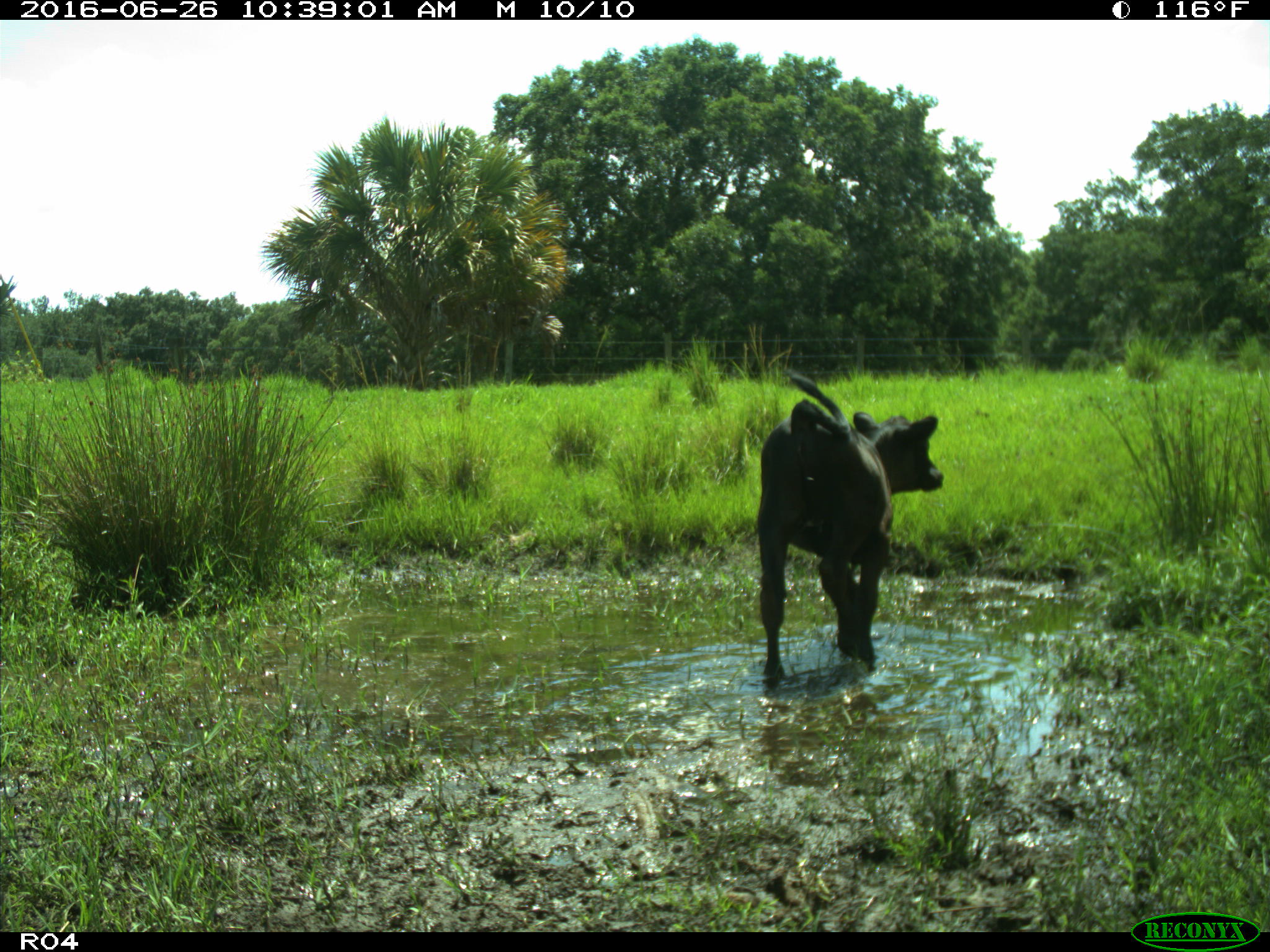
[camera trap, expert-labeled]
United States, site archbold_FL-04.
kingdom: Animalia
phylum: Chordata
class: Mammalia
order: Artiodactyla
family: Bovidae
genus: Bos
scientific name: Bos taurus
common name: domestic cow